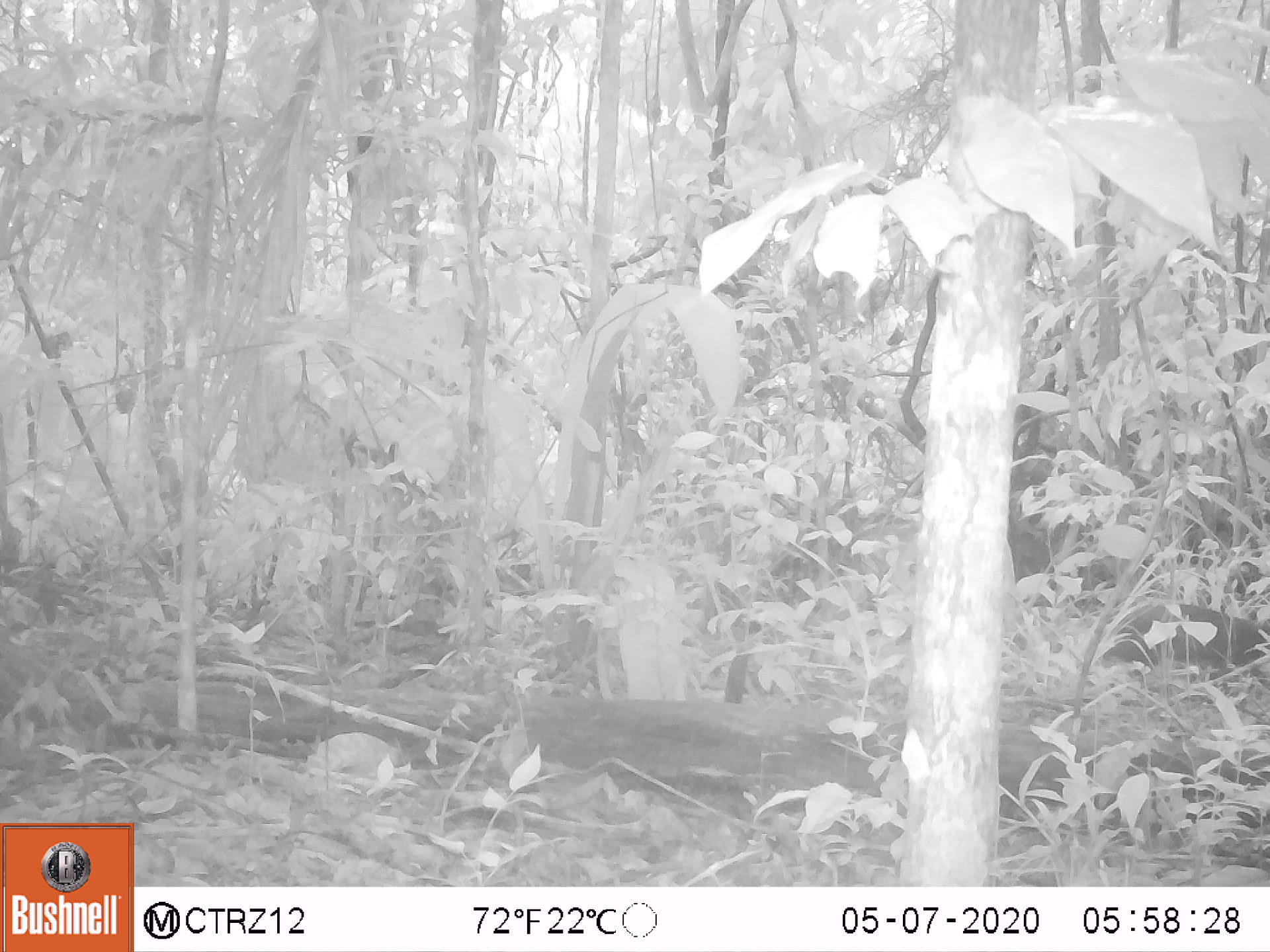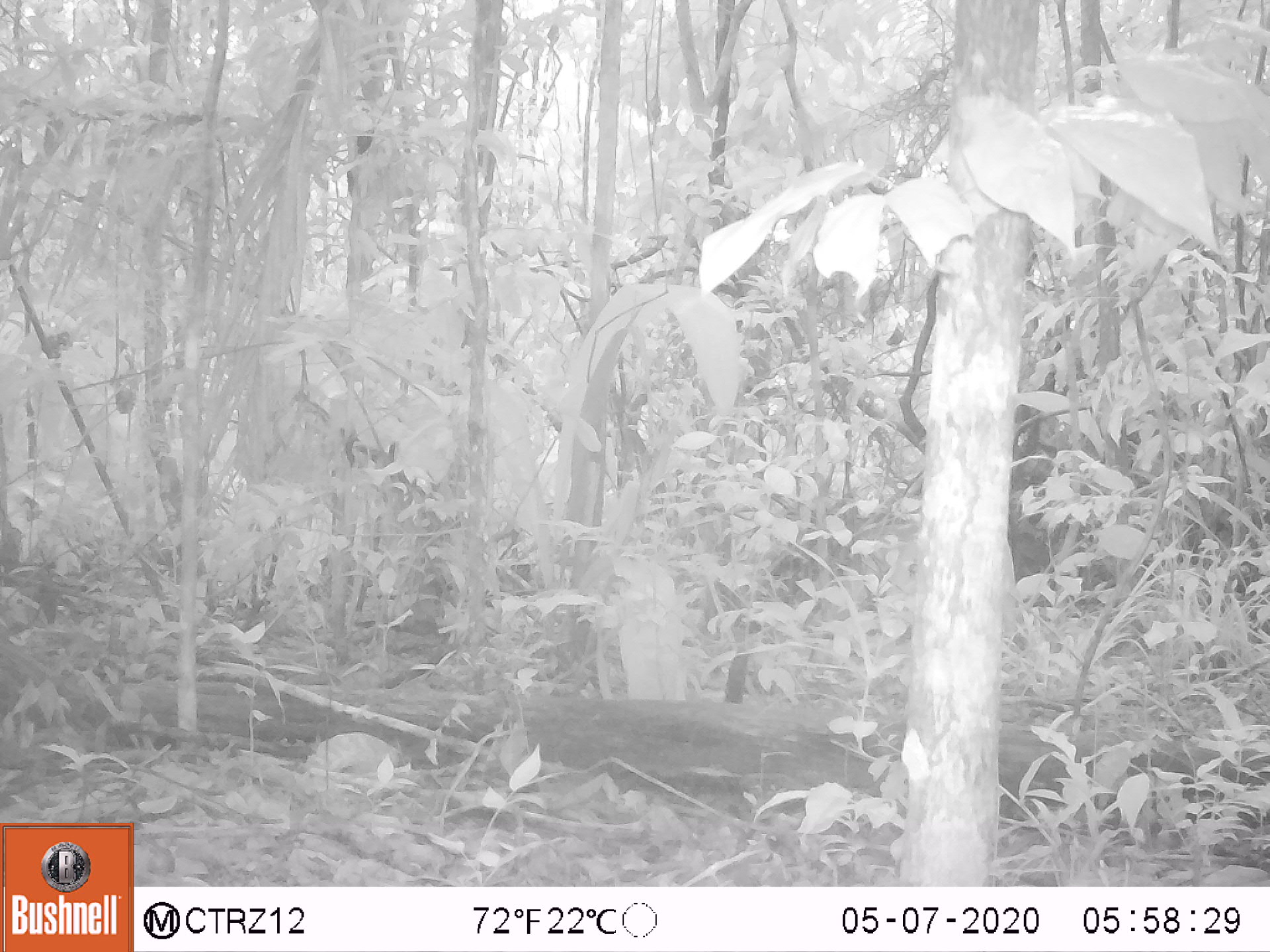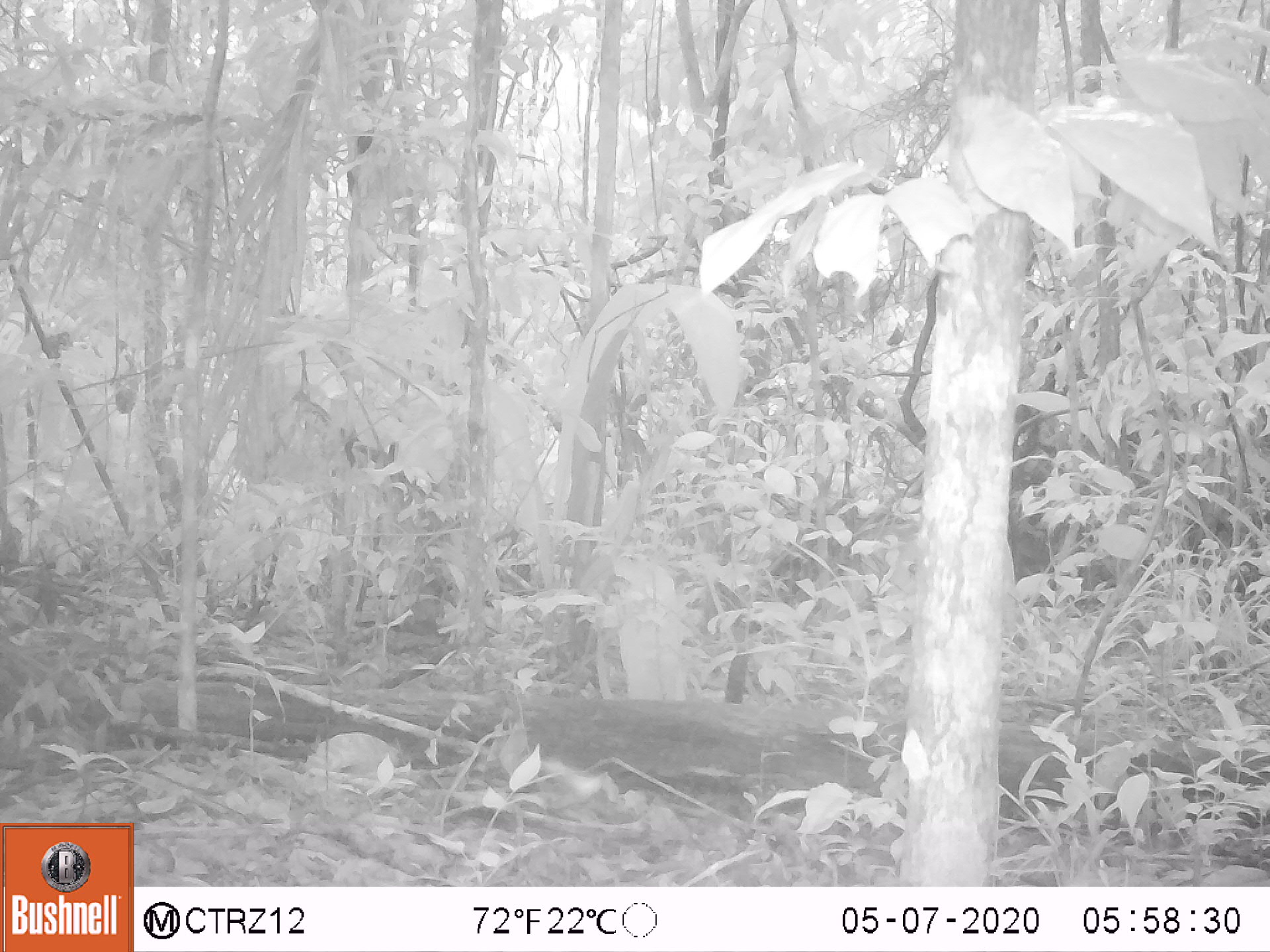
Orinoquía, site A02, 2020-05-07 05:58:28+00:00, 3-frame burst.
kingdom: Animalia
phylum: Chordata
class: Mammalia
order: Rodentia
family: Dasyproctidae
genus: Dasyprocta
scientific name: Dasyprocta fuliginosa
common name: black agouti